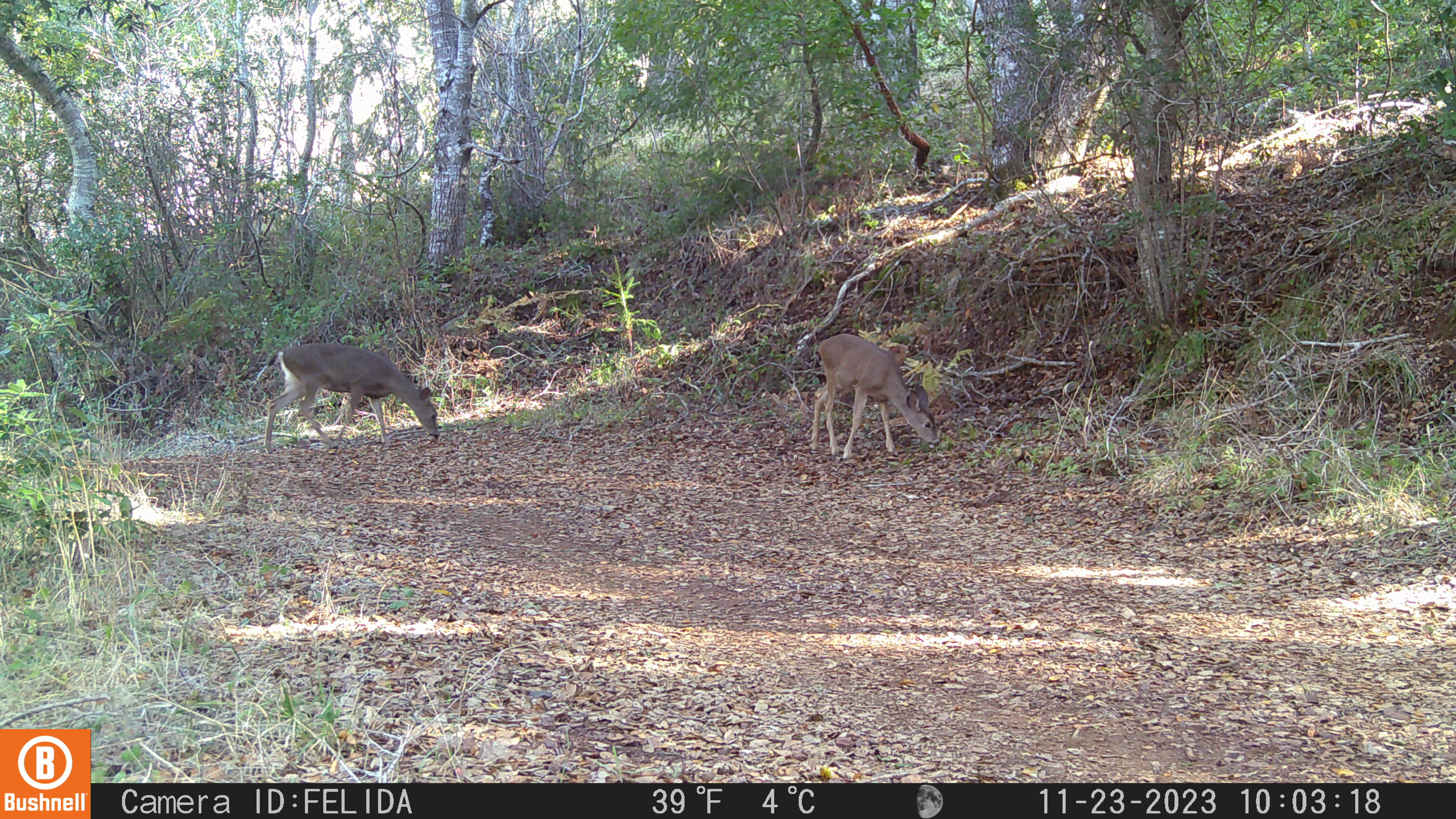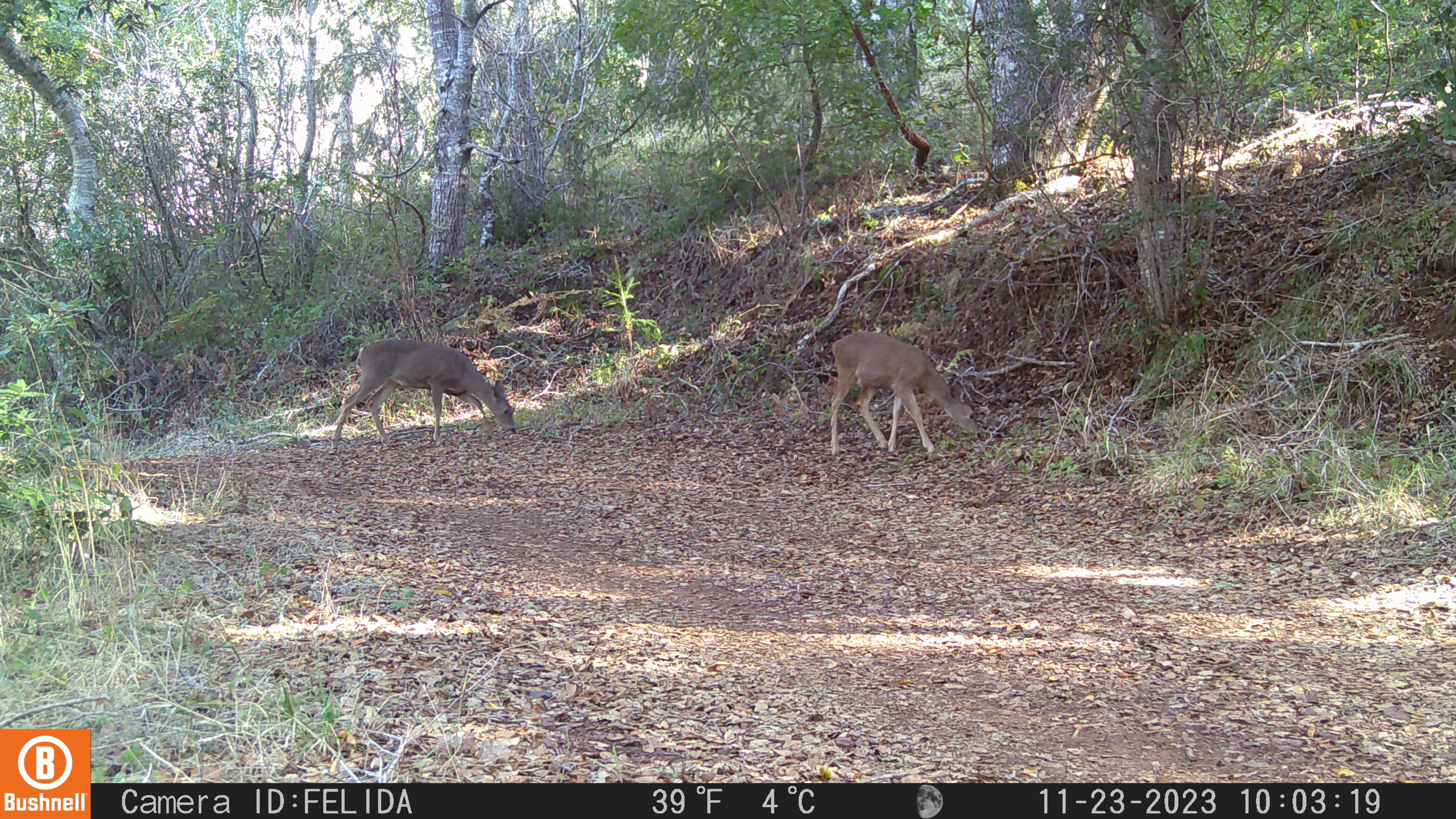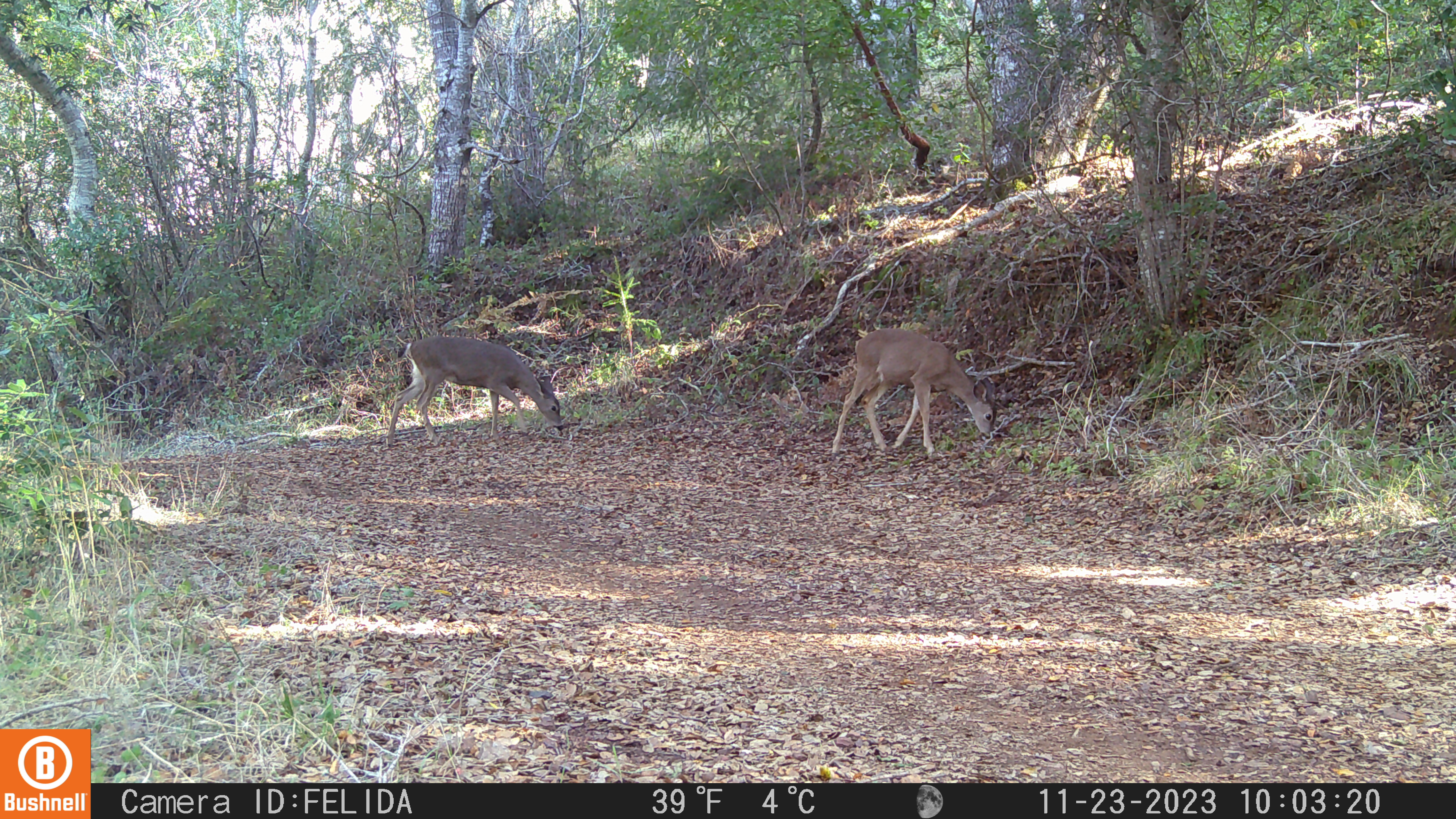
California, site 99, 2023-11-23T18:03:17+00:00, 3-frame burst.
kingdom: Animalia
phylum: Chordata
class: Mammalia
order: Artiodactyla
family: Cervidae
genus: Odocoileus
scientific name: Odocoileus hemionus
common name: mule deer